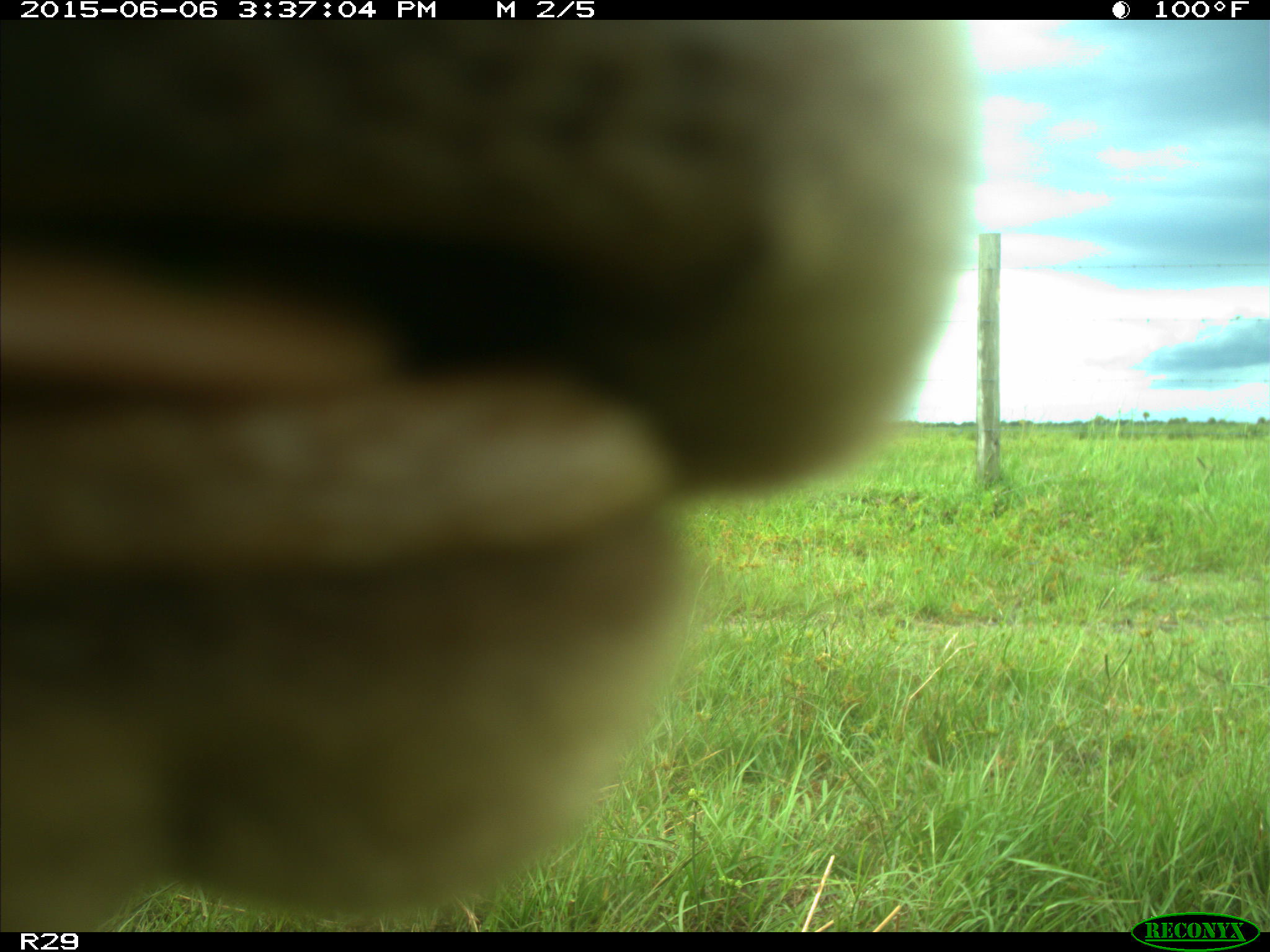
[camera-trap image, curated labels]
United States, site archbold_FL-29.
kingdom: Animalia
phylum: Chordata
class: Mammalia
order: Artiodactyla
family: Bovidae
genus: Bos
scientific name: Bos taurus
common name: domestic cow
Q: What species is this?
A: Bos taurus (domestic cow).